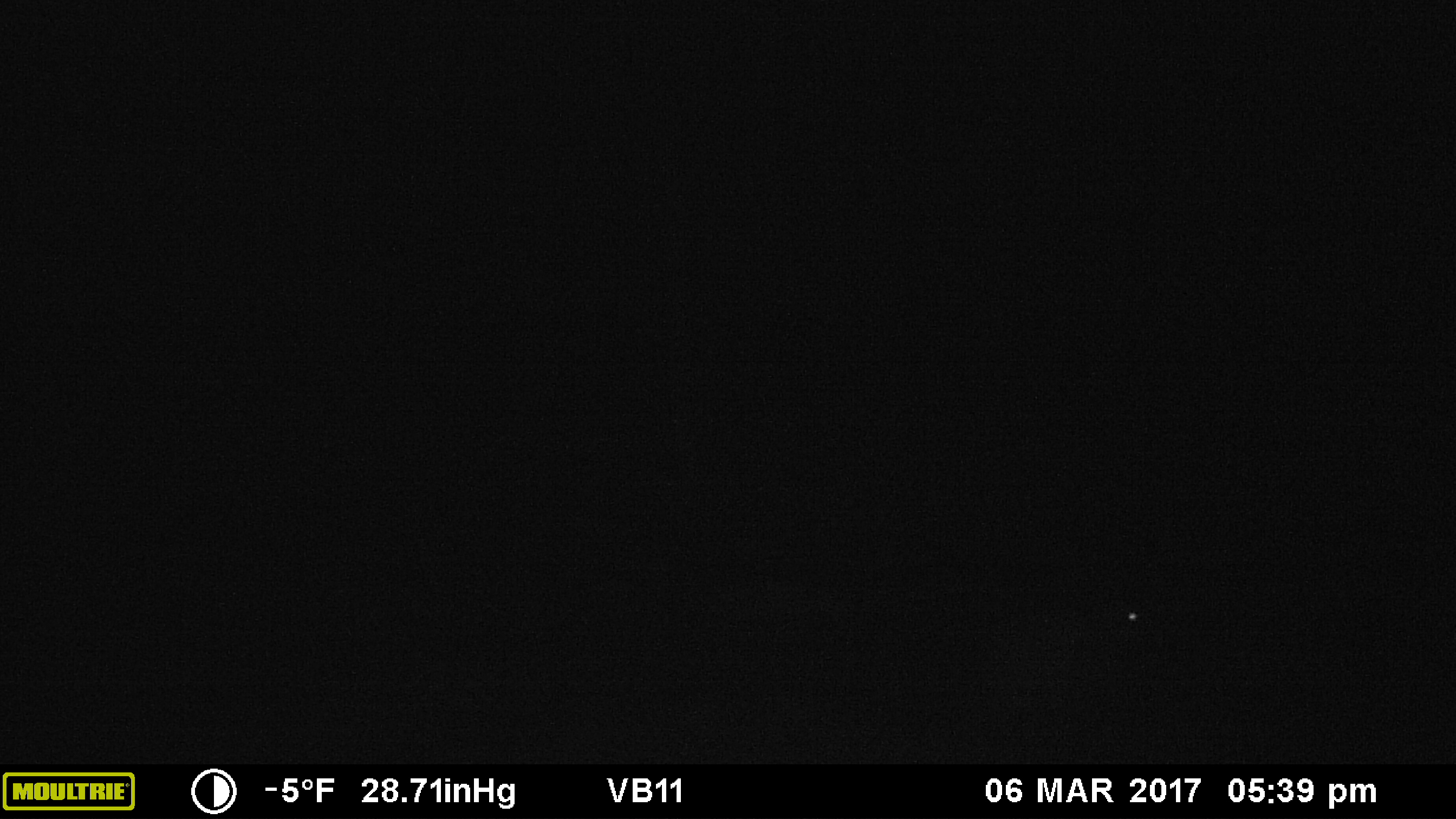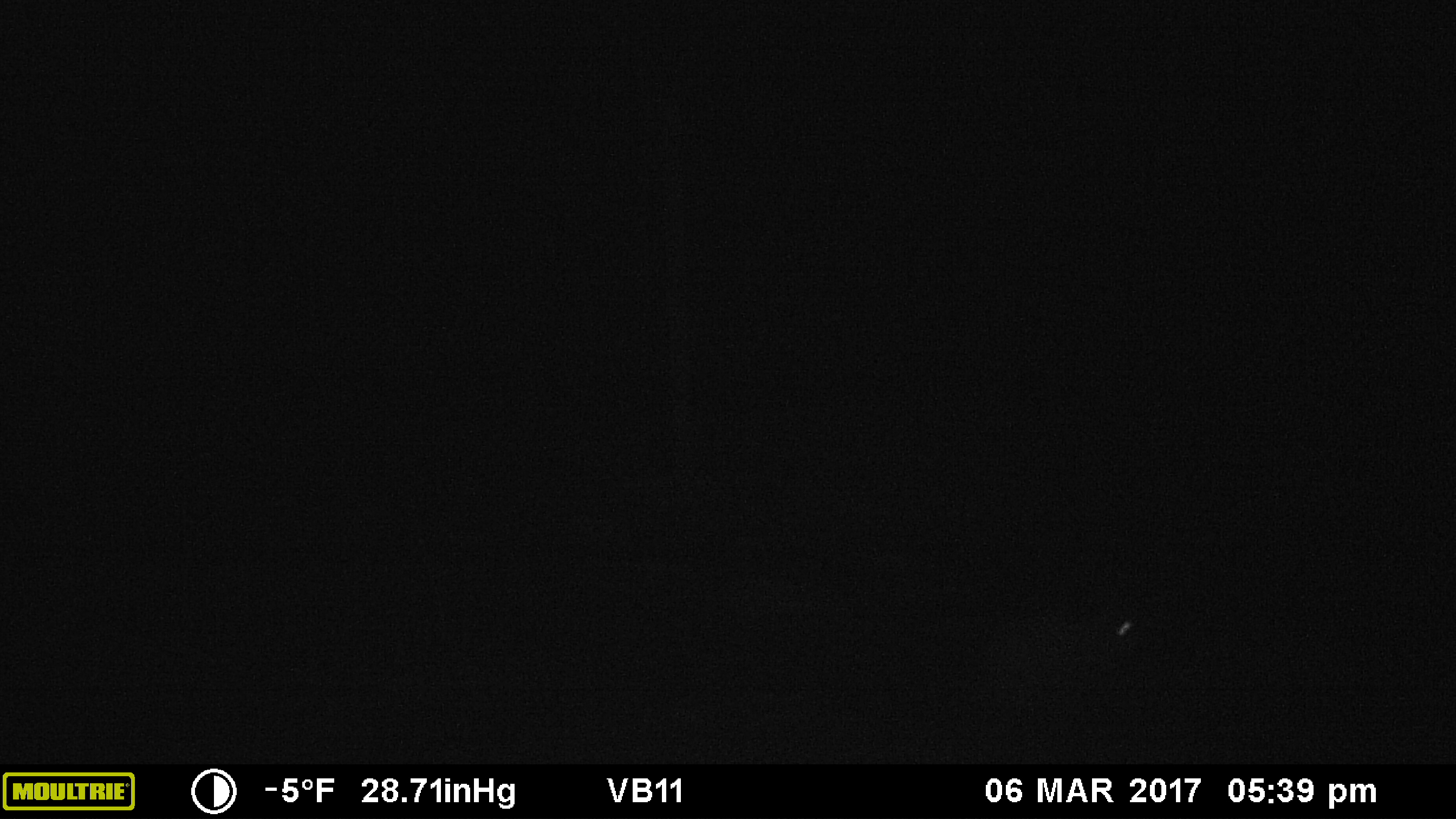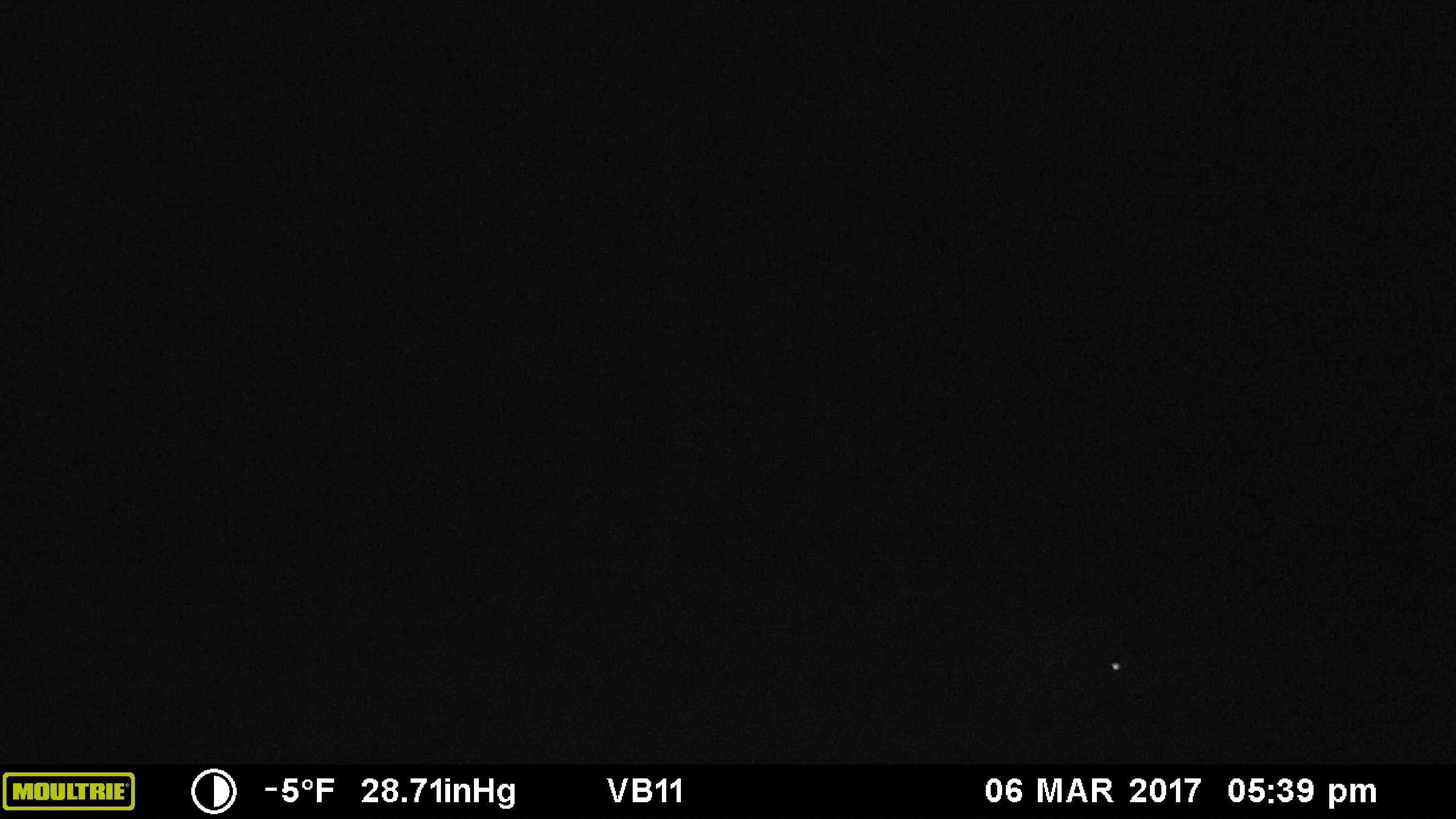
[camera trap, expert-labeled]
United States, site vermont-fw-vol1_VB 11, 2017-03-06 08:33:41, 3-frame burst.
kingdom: Animalia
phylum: Chordata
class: Mammalia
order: Lagomorpha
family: Leporidae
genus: Lepus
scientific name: Lepus americanus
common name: snowshoe hare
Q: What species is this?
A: Snowshoe hare (Lepus americanus).